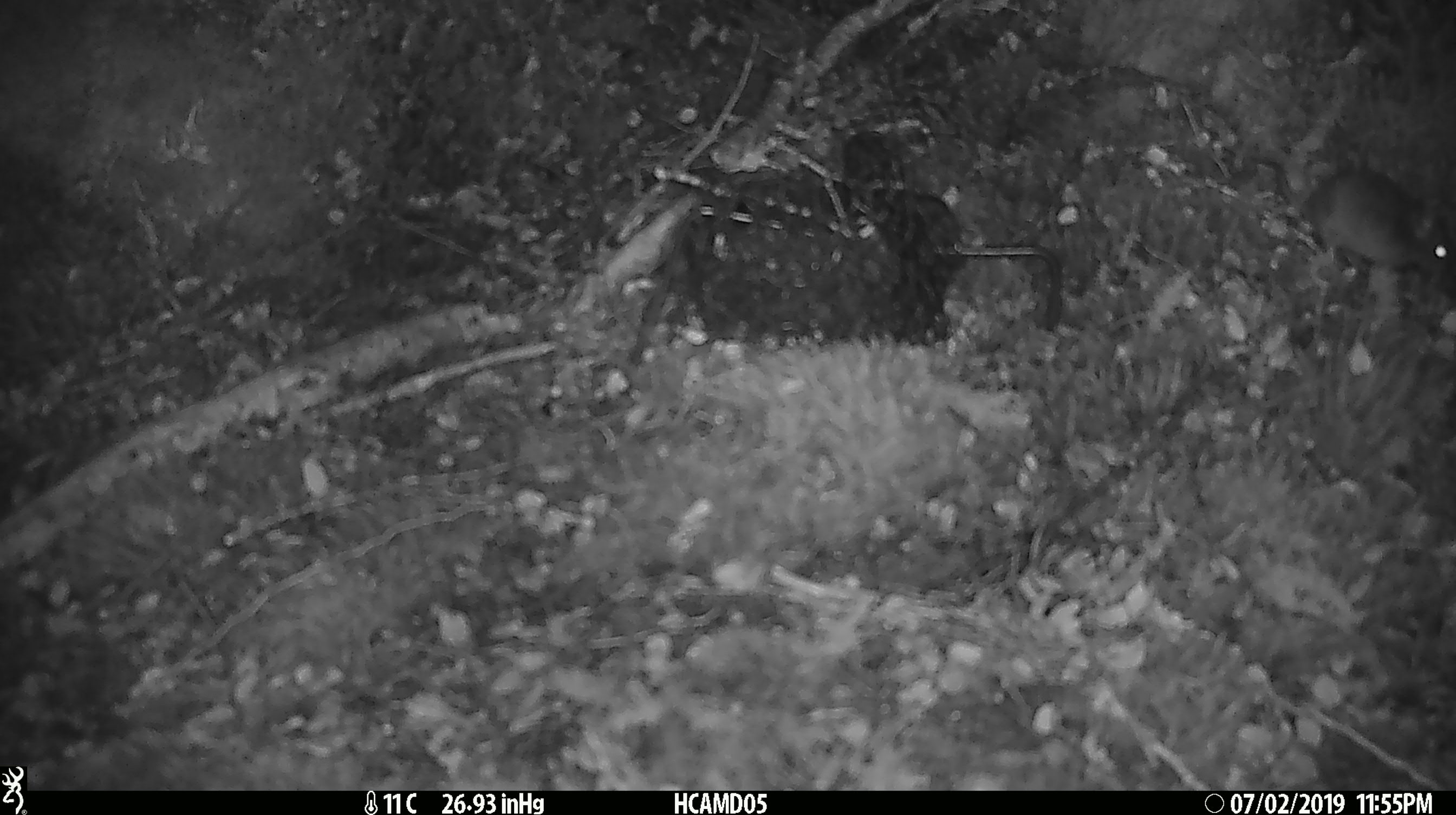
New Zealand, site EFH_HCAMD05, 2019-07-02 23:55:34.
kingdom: Animalia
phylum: Chordata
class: Mammalia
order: Rodentia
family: Muridae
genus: Mus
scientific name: Mus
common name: mouse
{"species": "mouse (Mus)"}